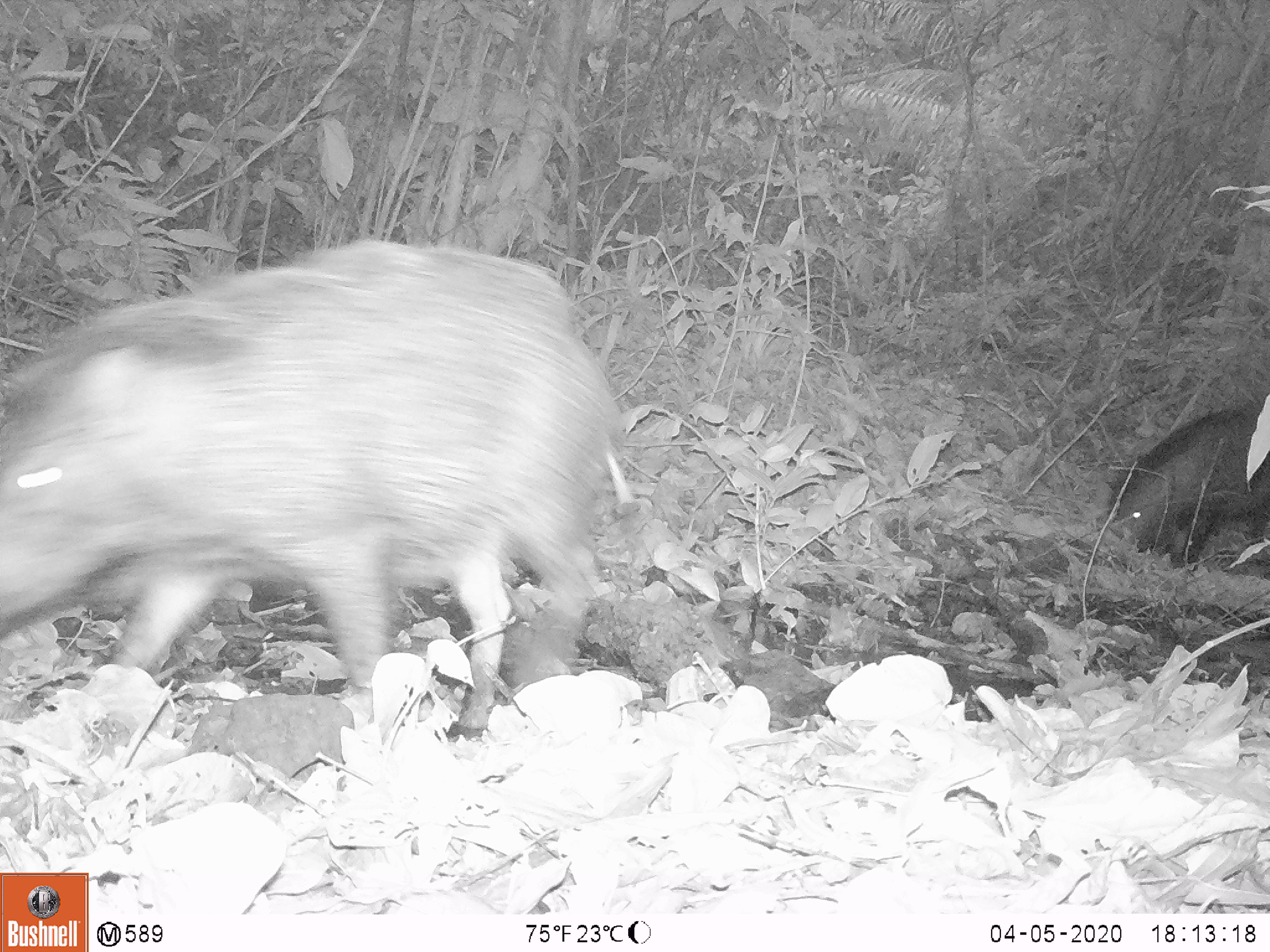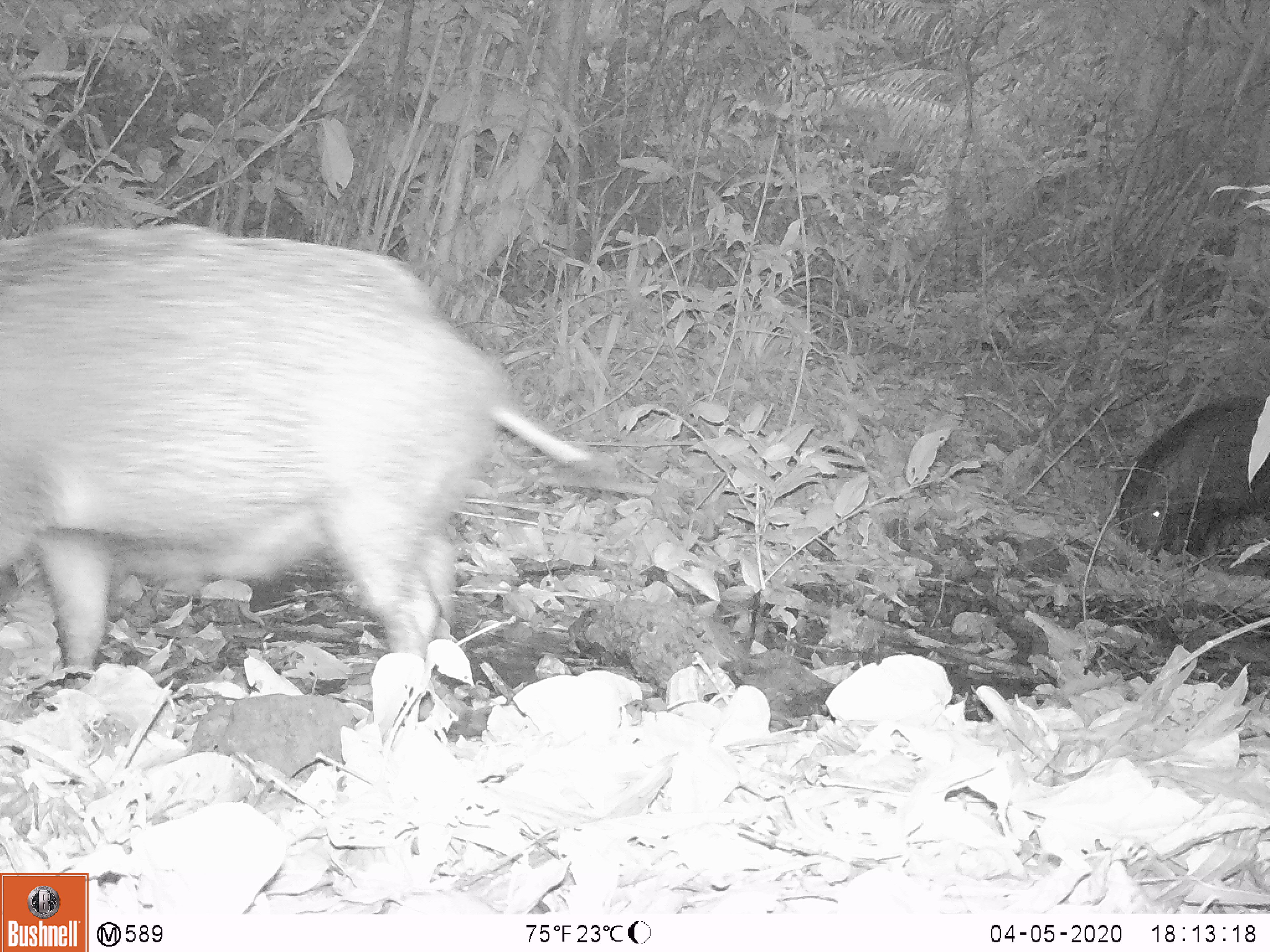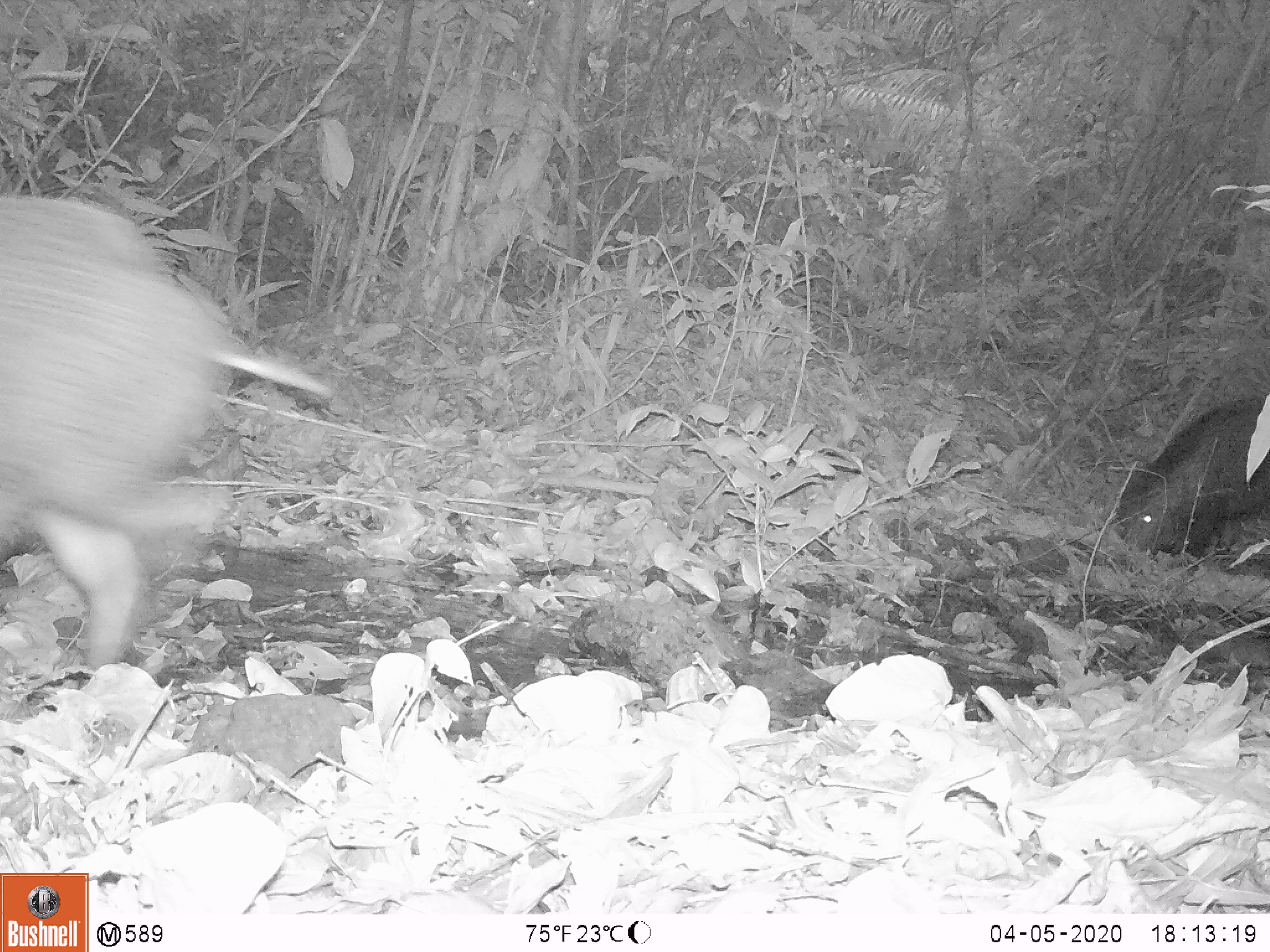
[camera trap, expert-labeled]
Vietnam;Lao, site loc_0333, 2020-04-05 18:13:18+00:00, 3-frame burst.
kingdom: Animalia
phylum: Chordata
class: Mammalia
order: Artiodactyla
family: Suidae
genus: Sus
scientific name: Sus scrofa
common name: eurasian wild pig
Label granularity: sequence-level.